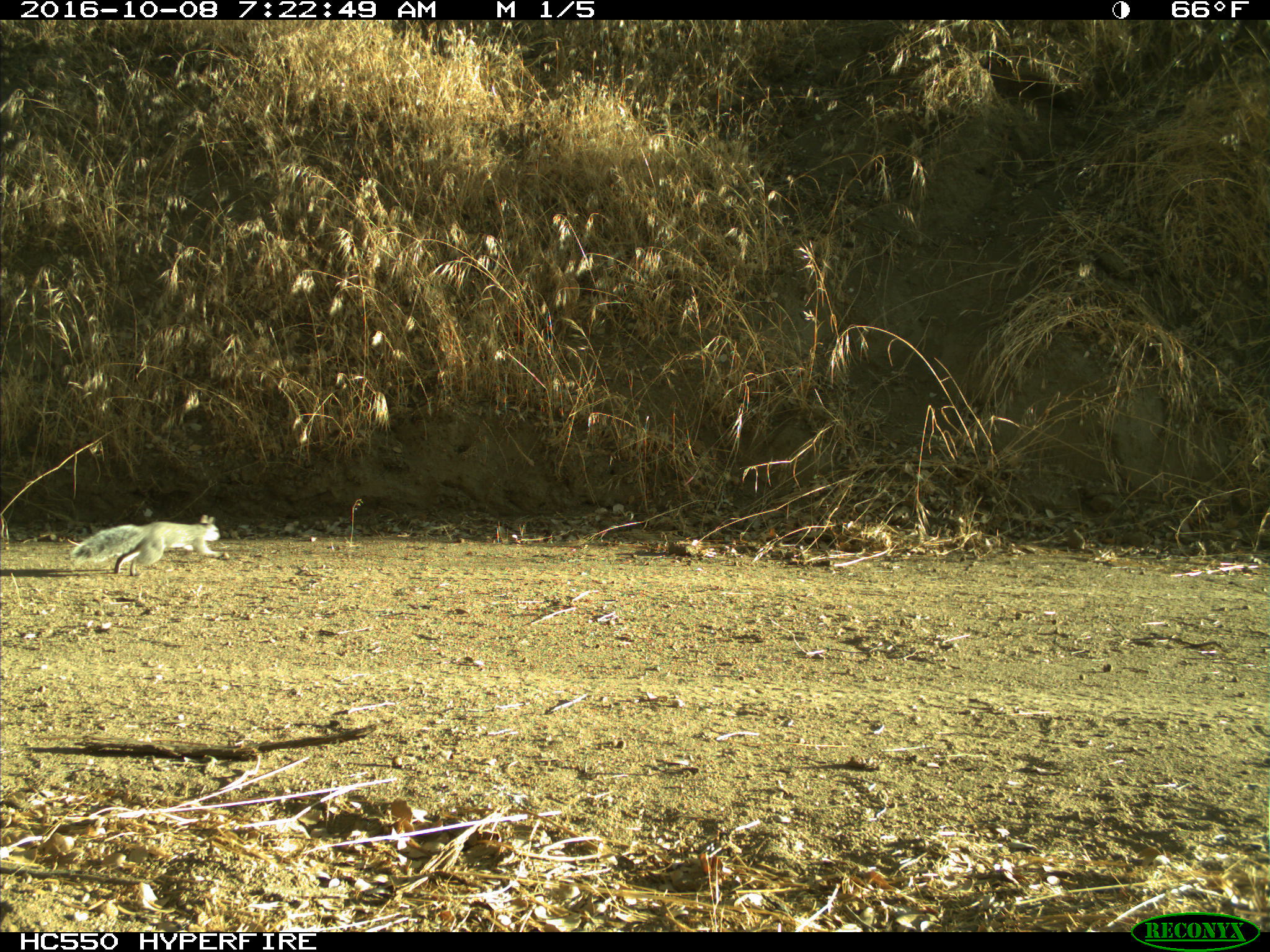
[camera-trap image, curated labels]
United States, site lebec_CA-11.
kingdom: Animalia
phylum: Chordata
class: Mammalia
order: Rodentia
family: Sciuridae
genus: Sciurus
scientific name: Sciurus carolinensis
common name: eastern gray squirrel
Sciurus carolinensis (eastern gray squirrel).